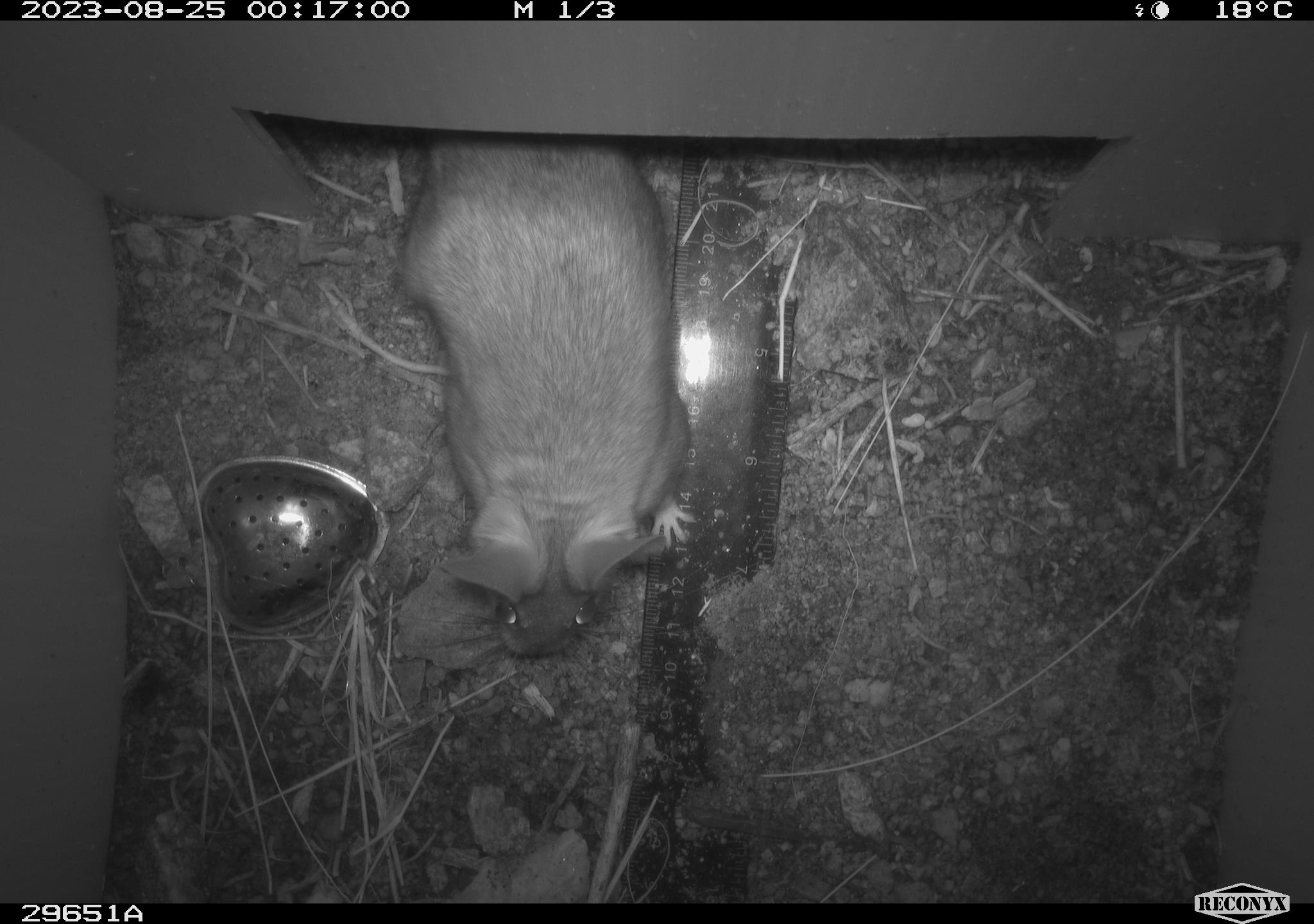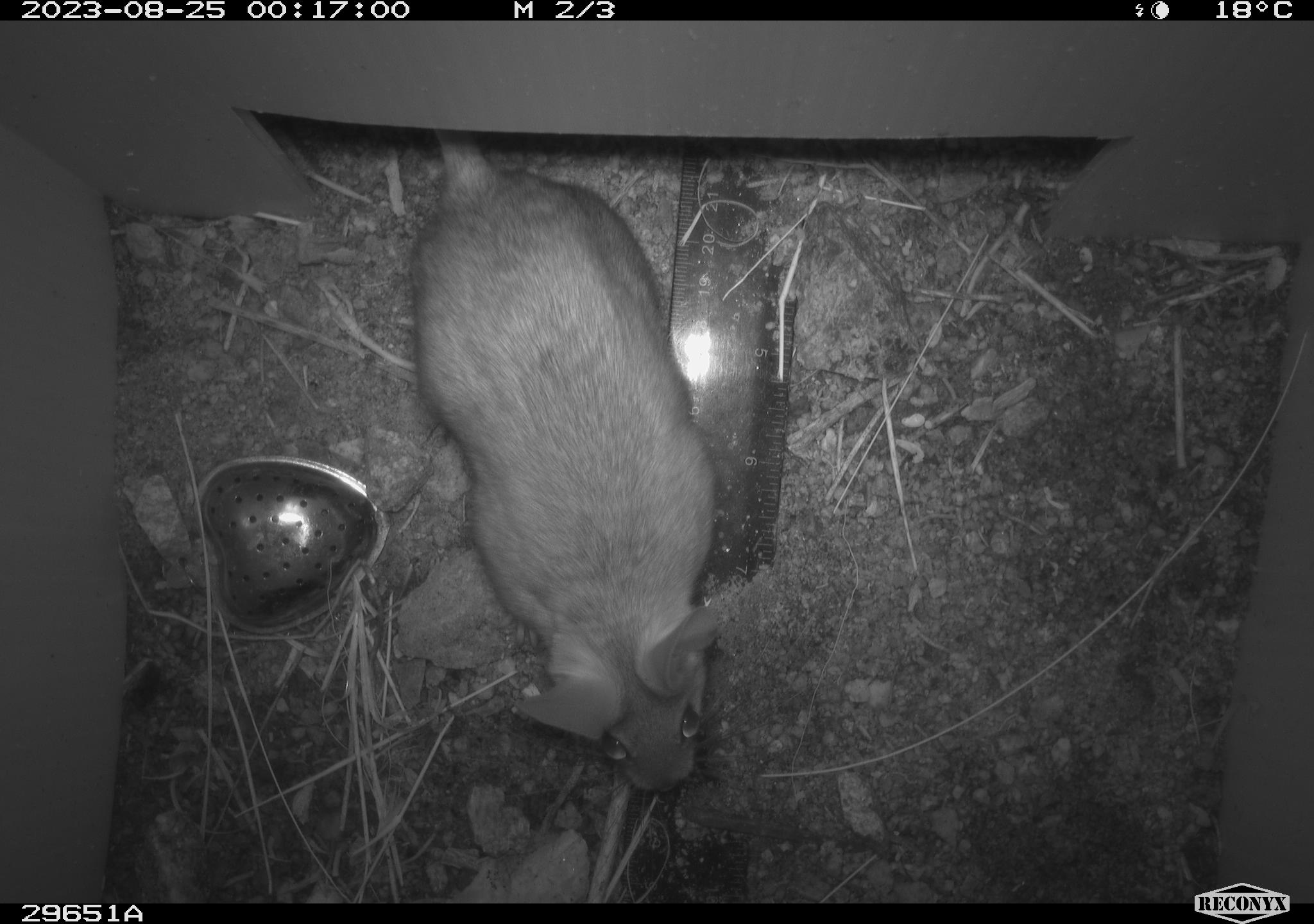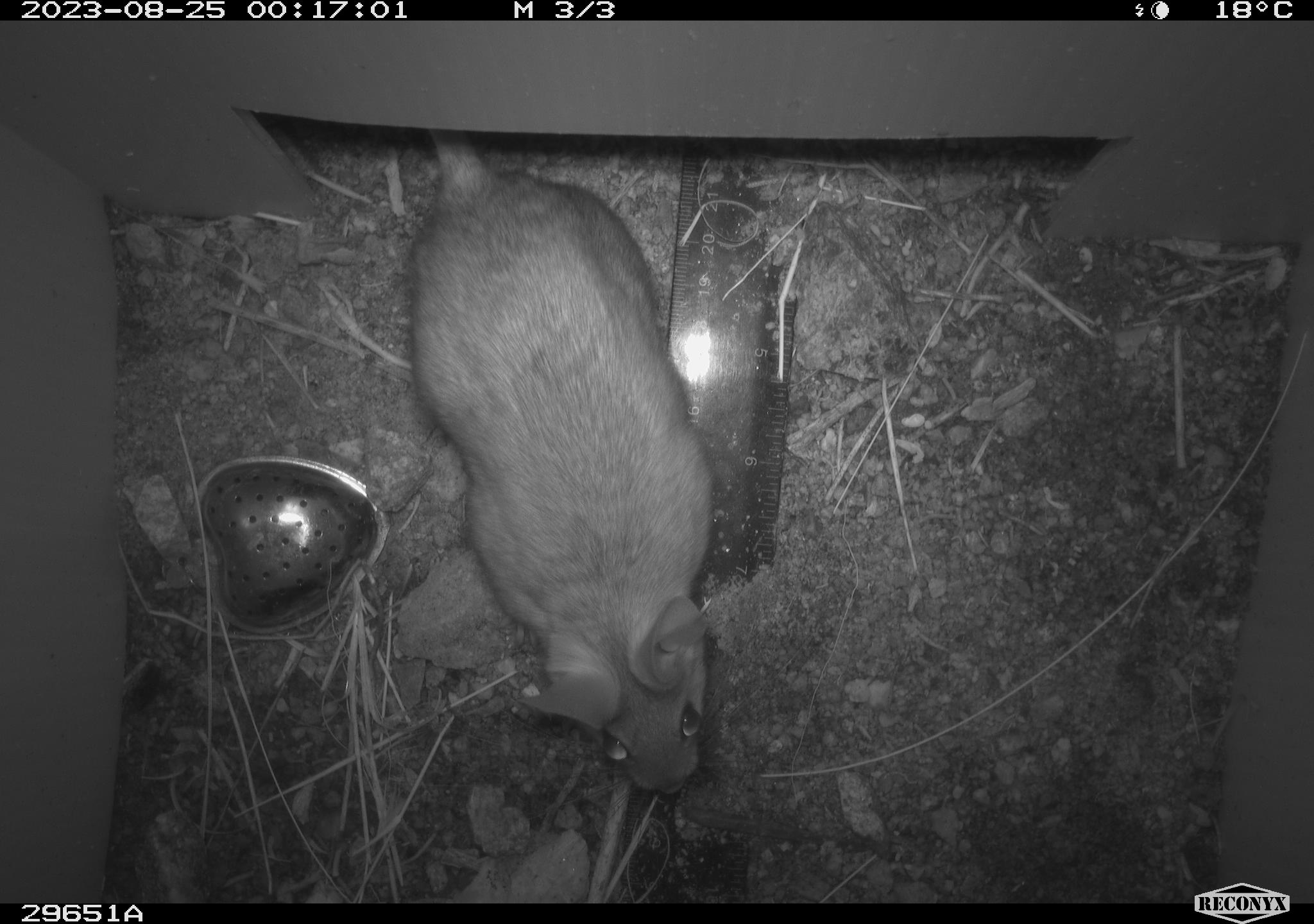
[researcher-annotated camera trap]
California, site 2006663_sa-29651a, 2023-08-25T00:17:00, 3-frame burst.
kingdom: Animalia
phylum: Chordata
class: Mammalia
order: Rodentia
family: Cricetidae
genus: Neotoma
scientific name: Neotoma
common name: pack rat or woodrat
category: neotoma species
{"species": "neotoma species (pack rat or woodrat) (Neotoma)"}